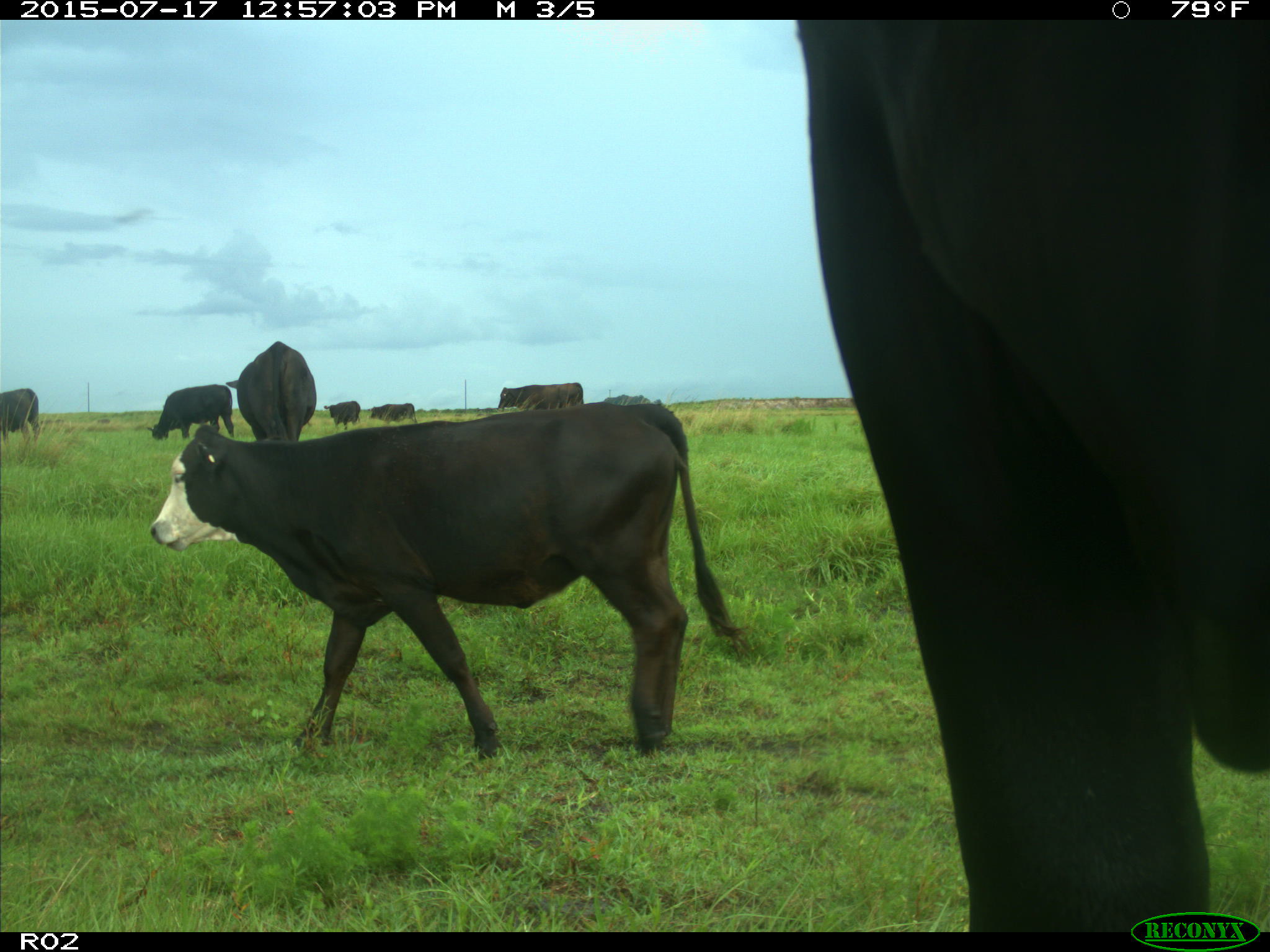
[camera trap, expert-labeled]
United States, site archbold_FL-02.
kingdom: Animalia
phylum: Chordata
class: Mammalia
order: Artiodactyla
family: Bovidae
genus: Bos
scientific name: Bos taurus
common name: domestic cow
Bos taurus (domestic cow).